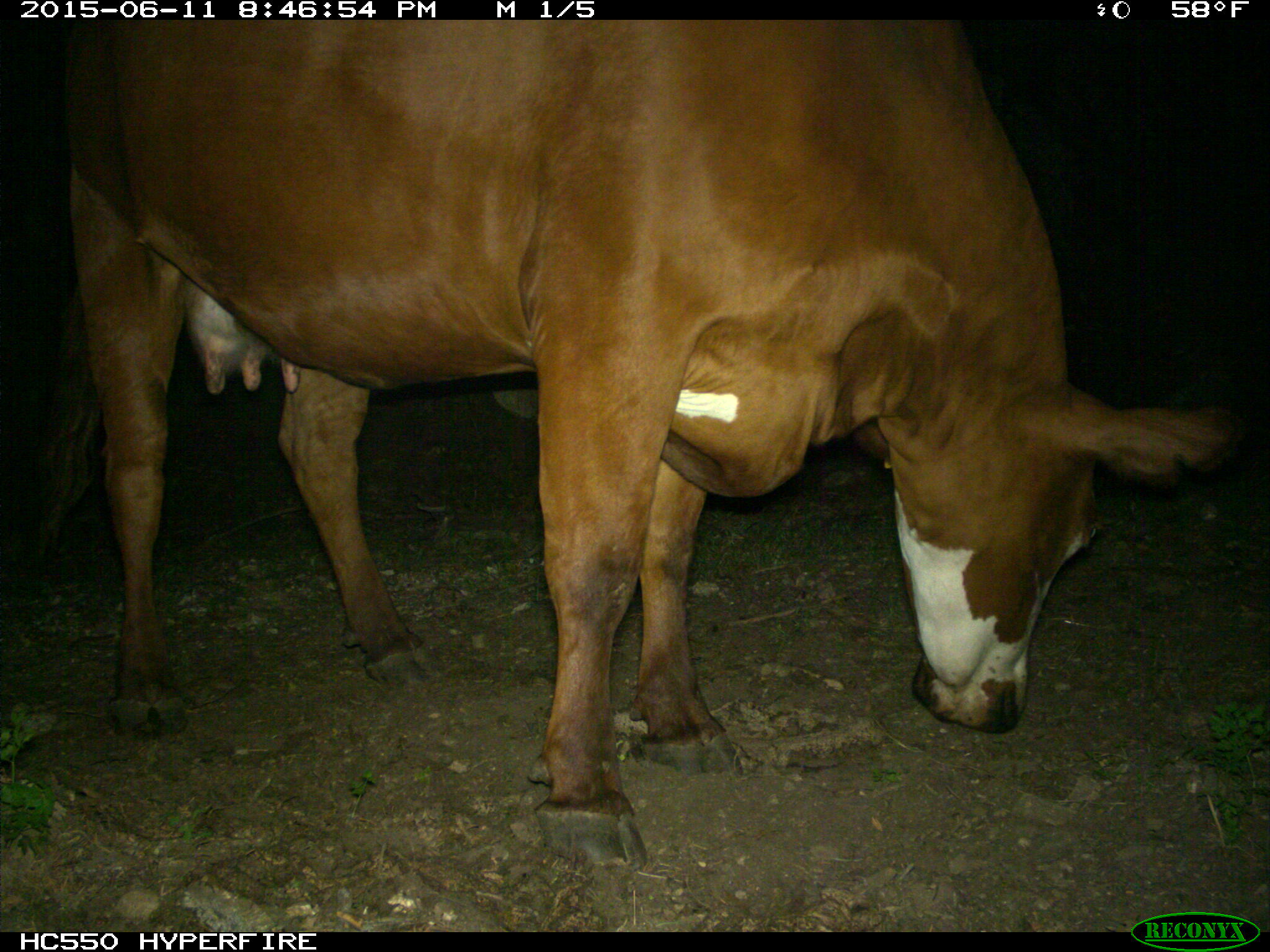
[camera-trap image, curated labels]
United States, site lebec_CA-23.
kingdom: Animalia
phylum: Chordata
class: Mammalia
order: Artiodactyla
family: Bovidae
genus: Bos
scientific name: Bos taurus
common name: domestic cow